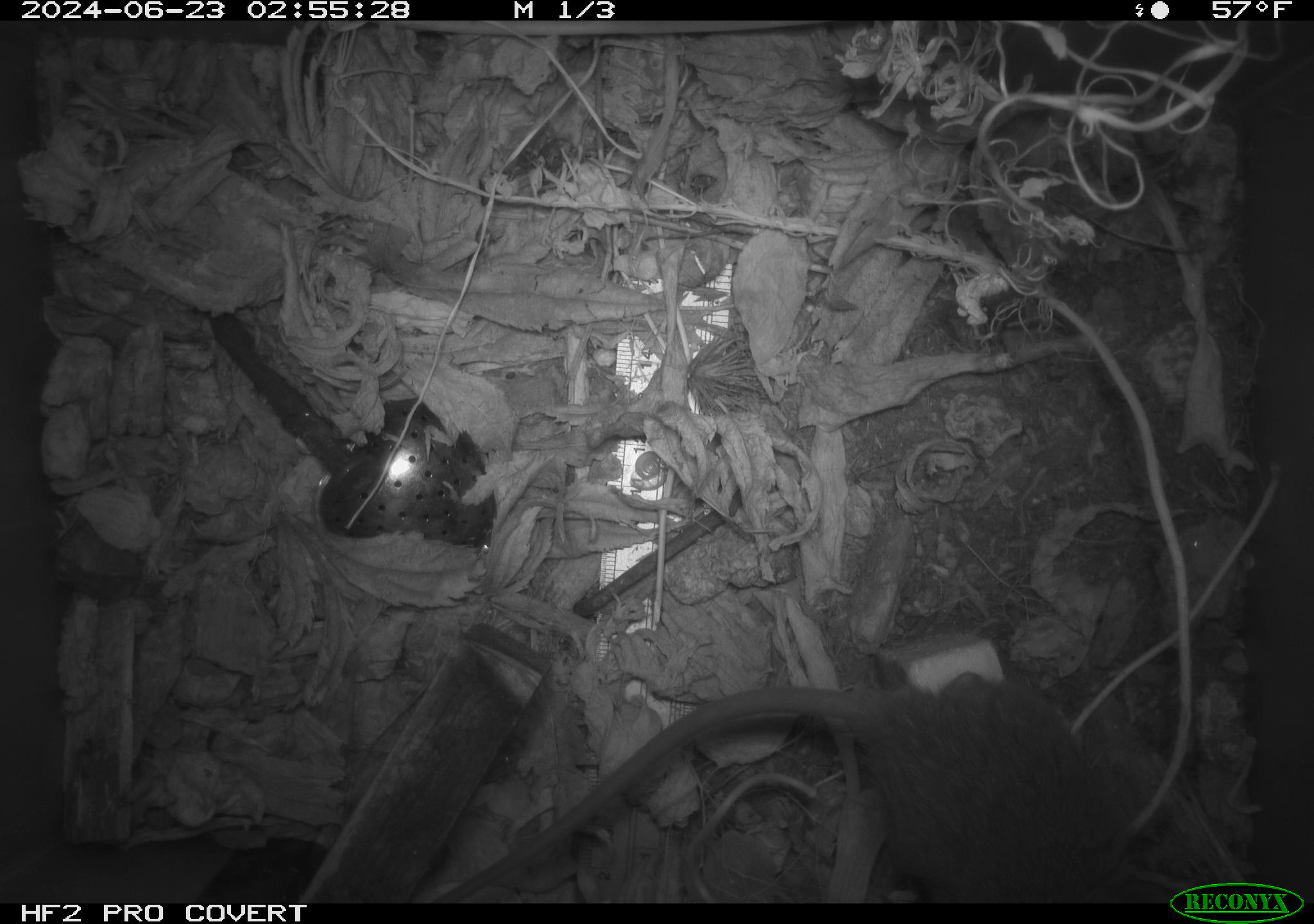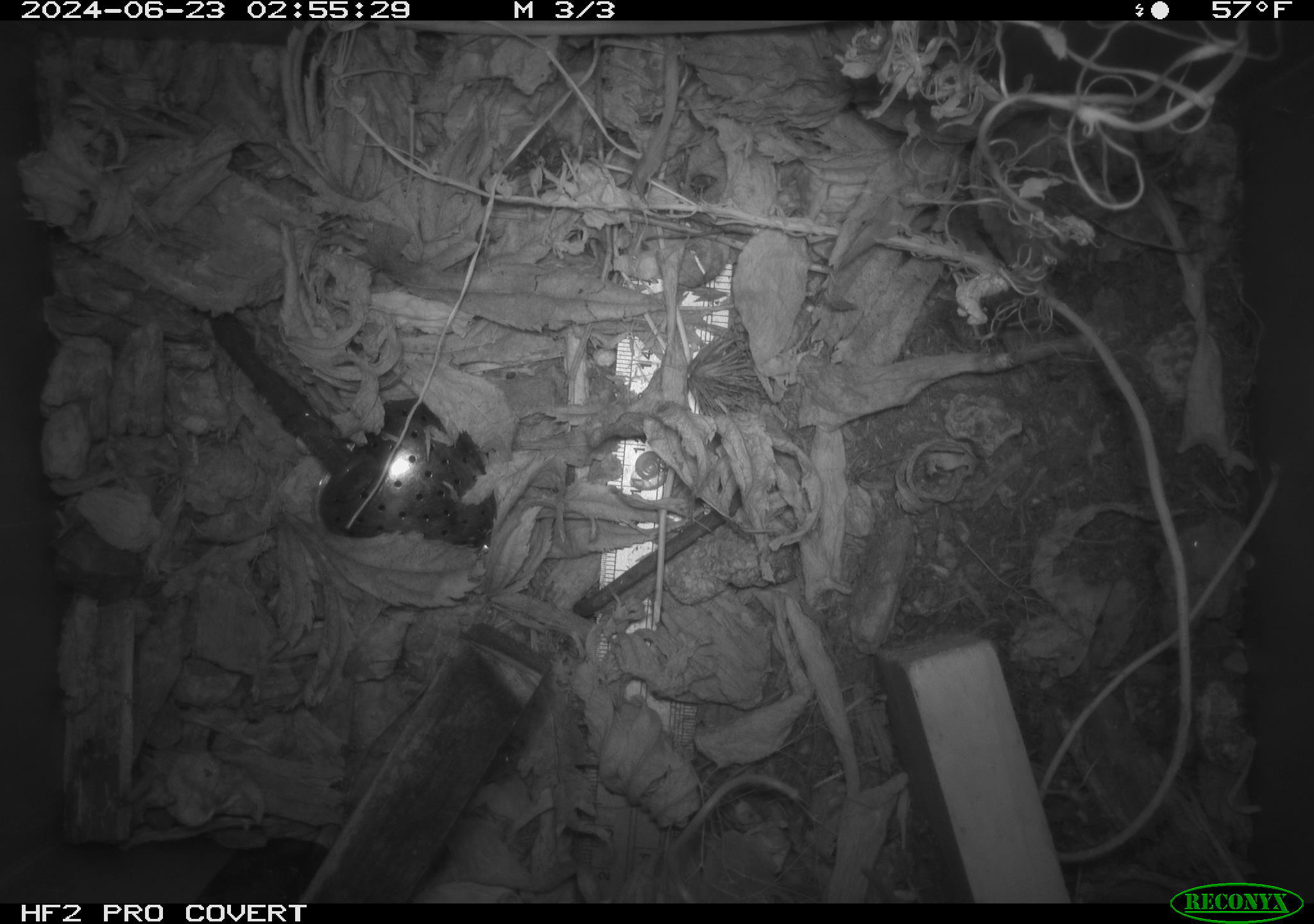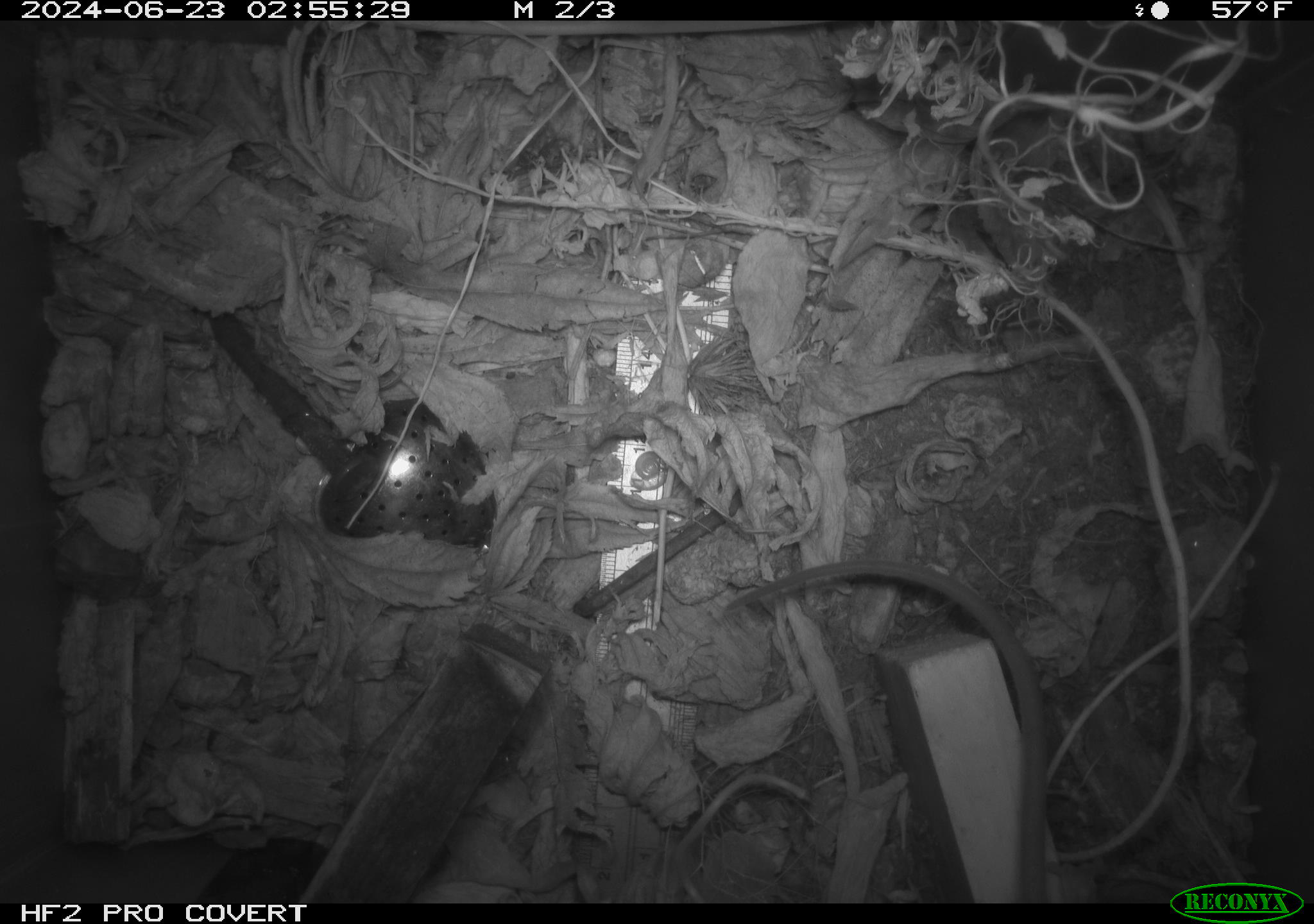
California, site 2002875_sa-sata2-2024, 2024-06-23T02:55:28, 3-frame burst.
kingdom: Animalia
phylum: Chordata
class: Mammalia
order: Rodentia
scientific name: Rodentia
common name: mouse species